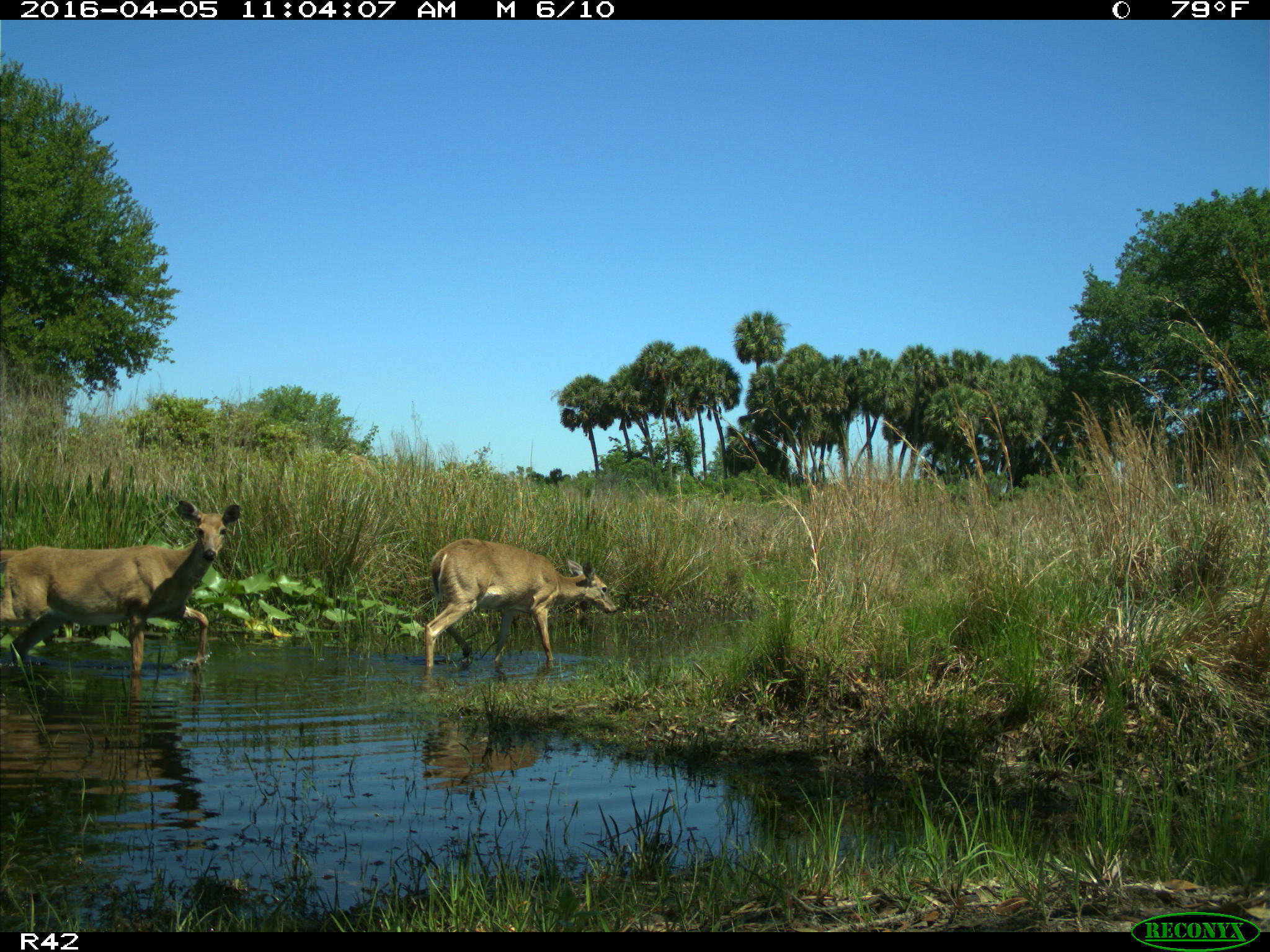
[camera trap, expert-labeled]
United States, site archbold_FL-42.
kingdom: Animalia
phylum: Chordata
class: Mammalia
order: Artiodactyla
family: Cervidae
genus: Odocoileus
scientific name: Odocoileus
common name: deer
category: unidentified deer